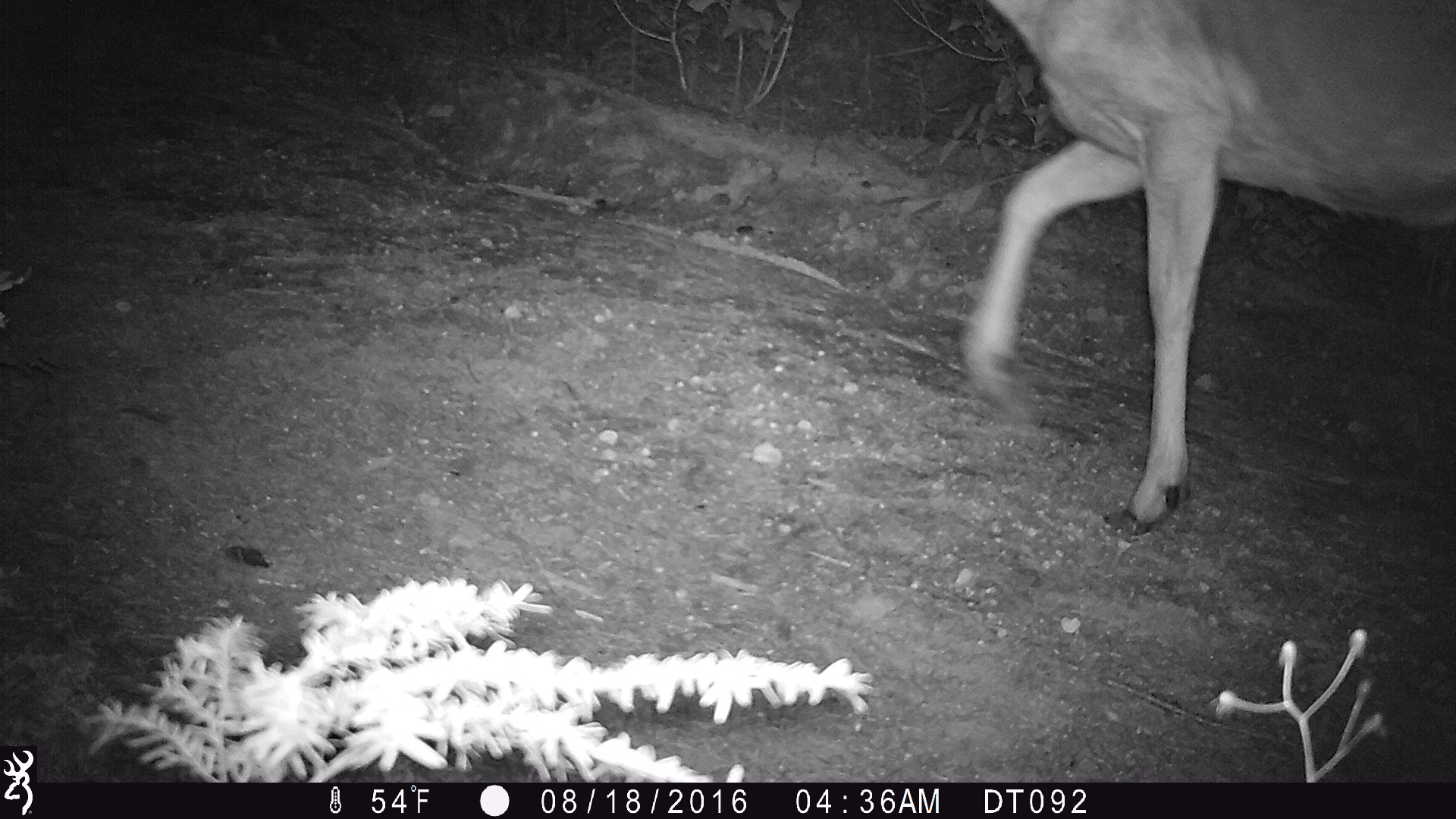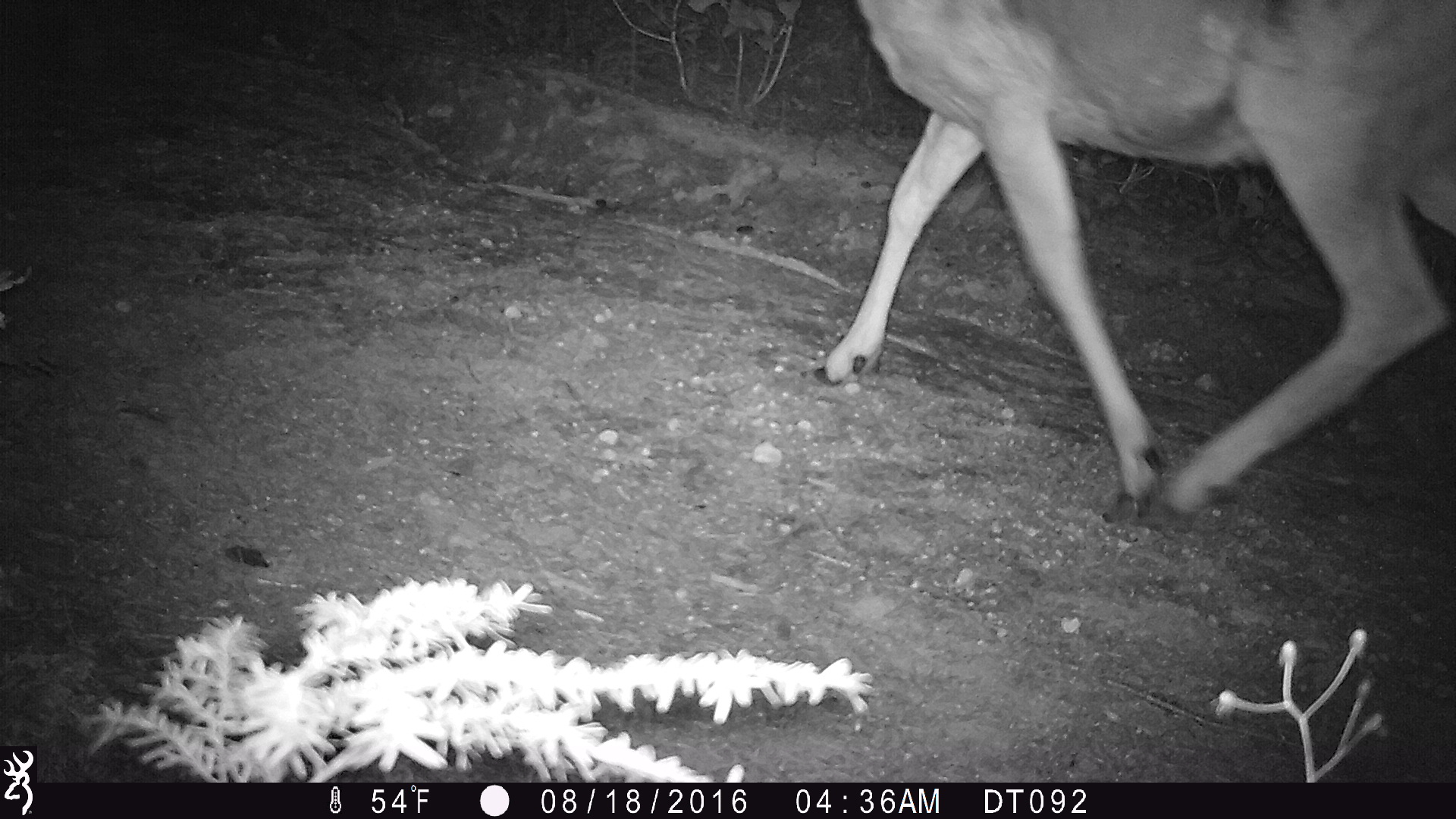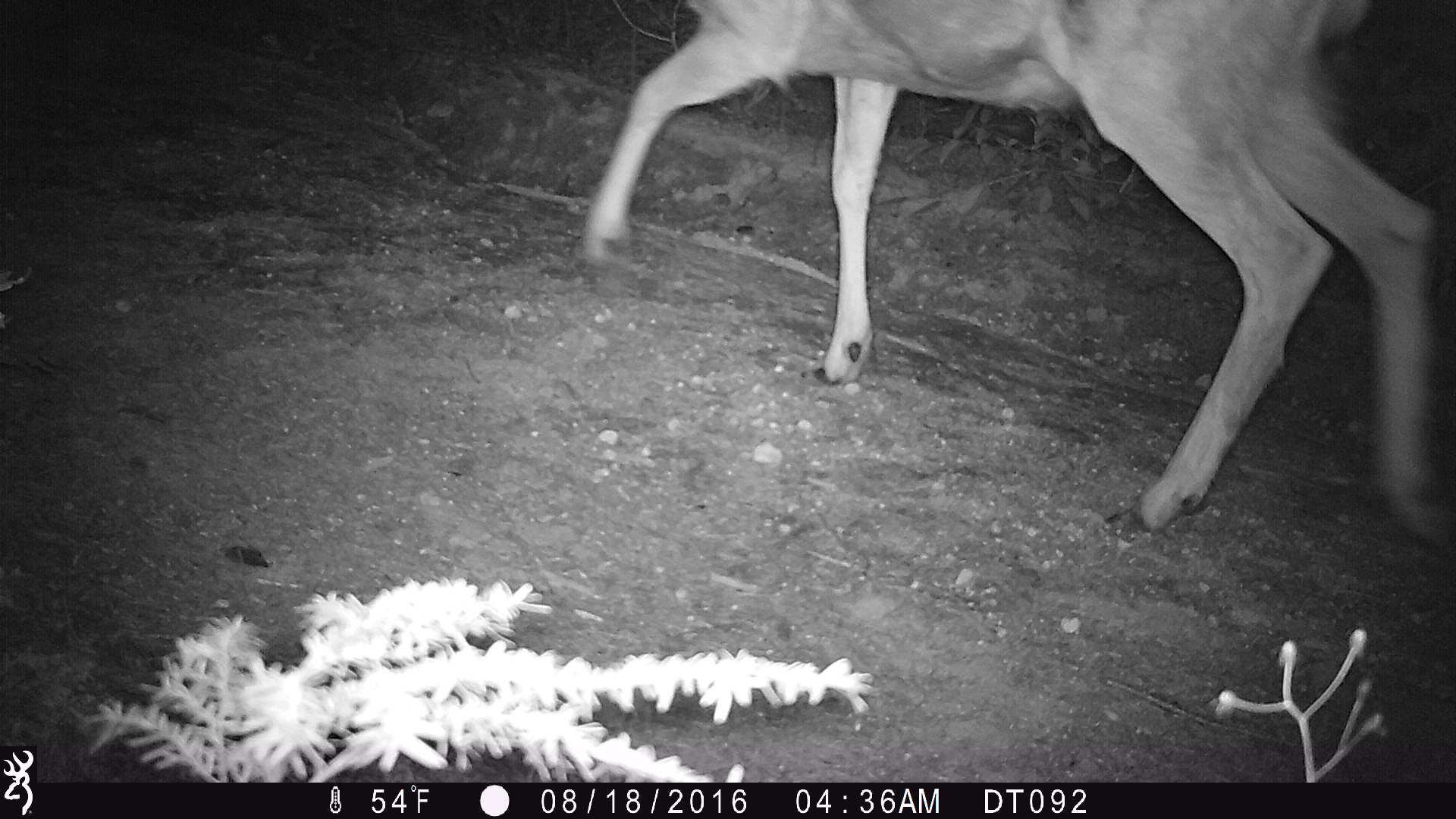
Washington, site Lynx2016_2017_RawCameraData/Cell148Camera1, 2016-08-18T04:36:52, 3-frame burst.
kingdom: Animalia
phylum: Chordata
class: Mammalia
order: Artiodactyla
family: Cervidae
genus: Odocoileus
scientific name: Odocoileus hemionus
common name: mule deer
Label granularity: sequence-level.